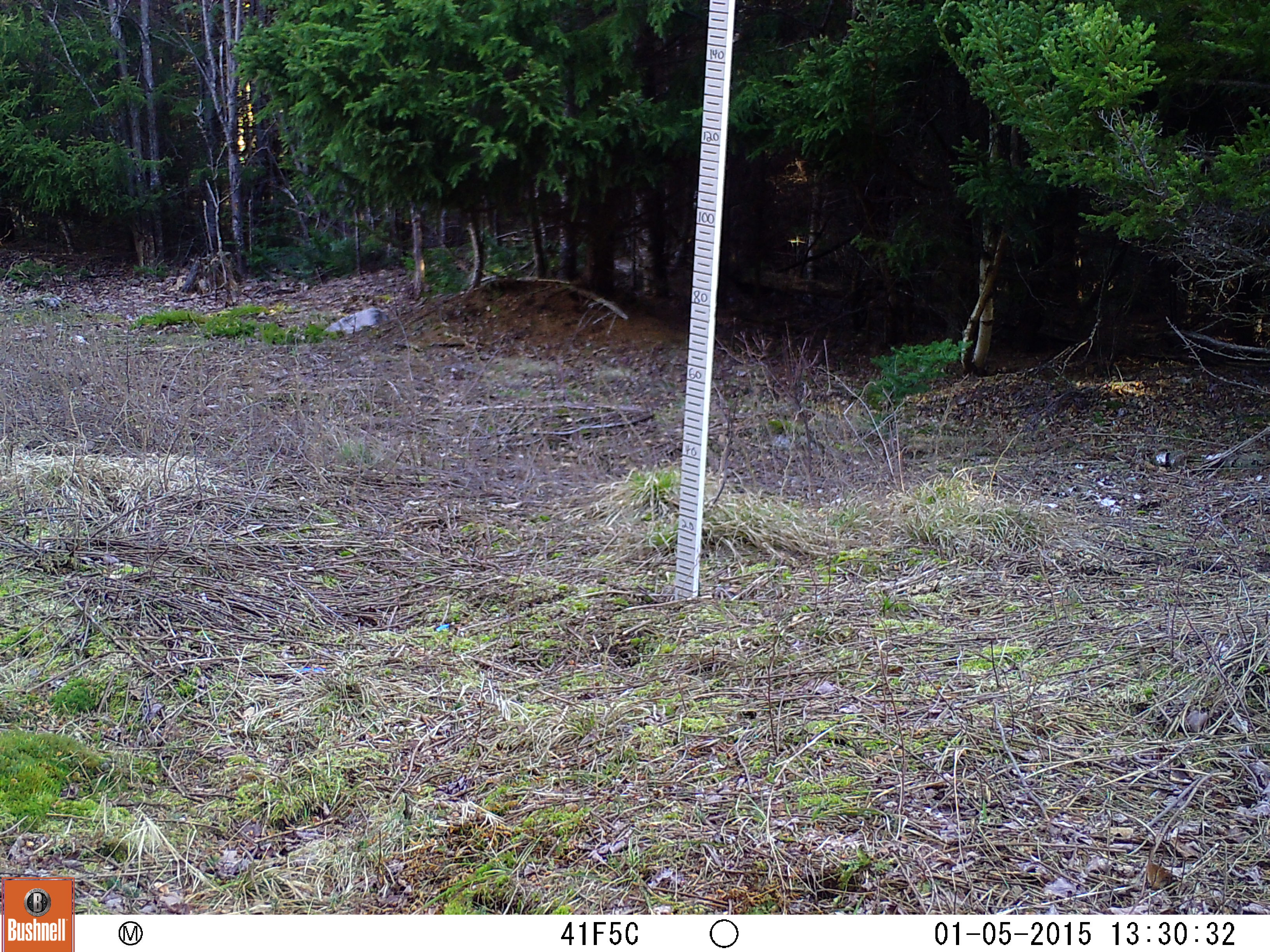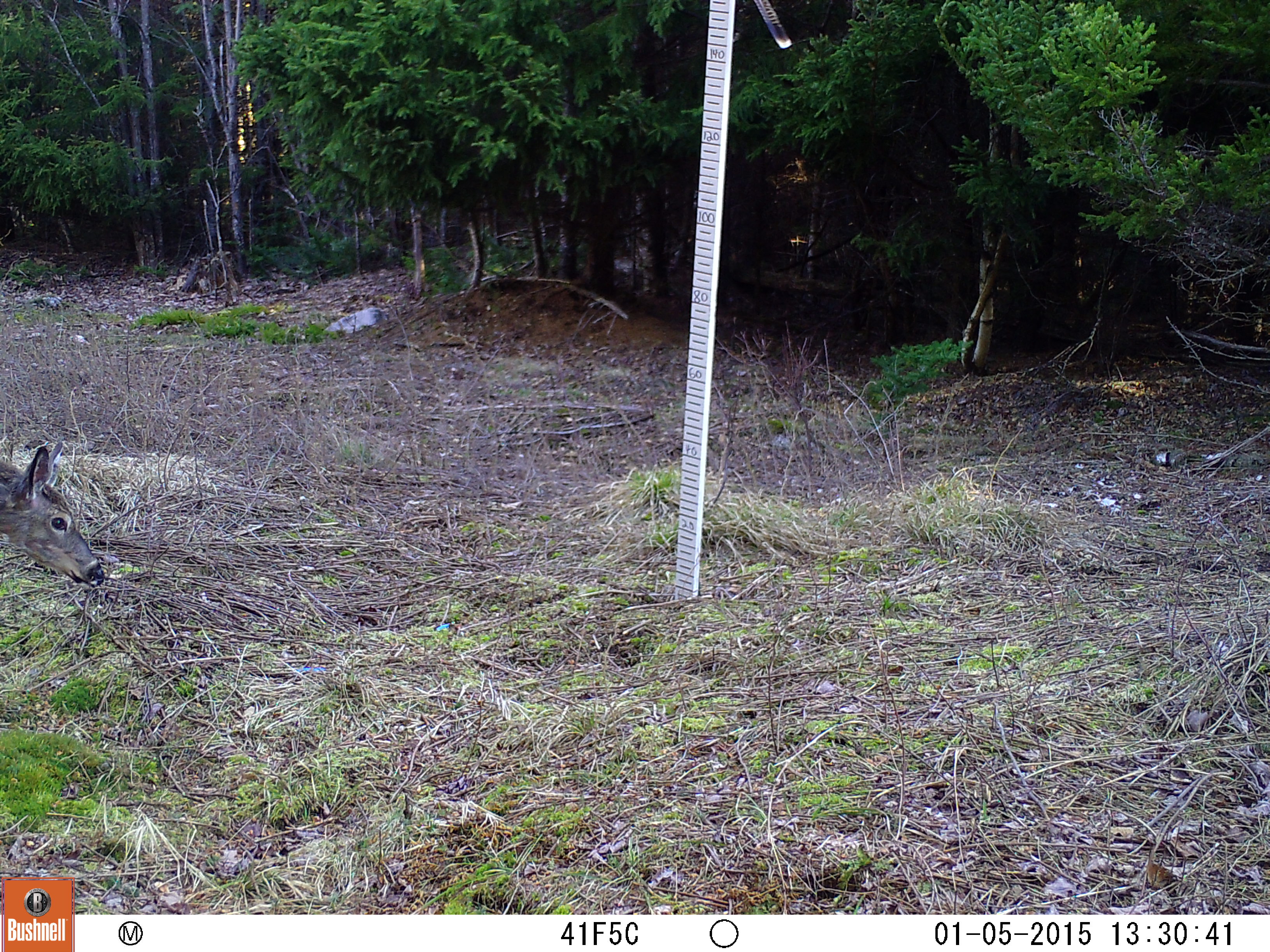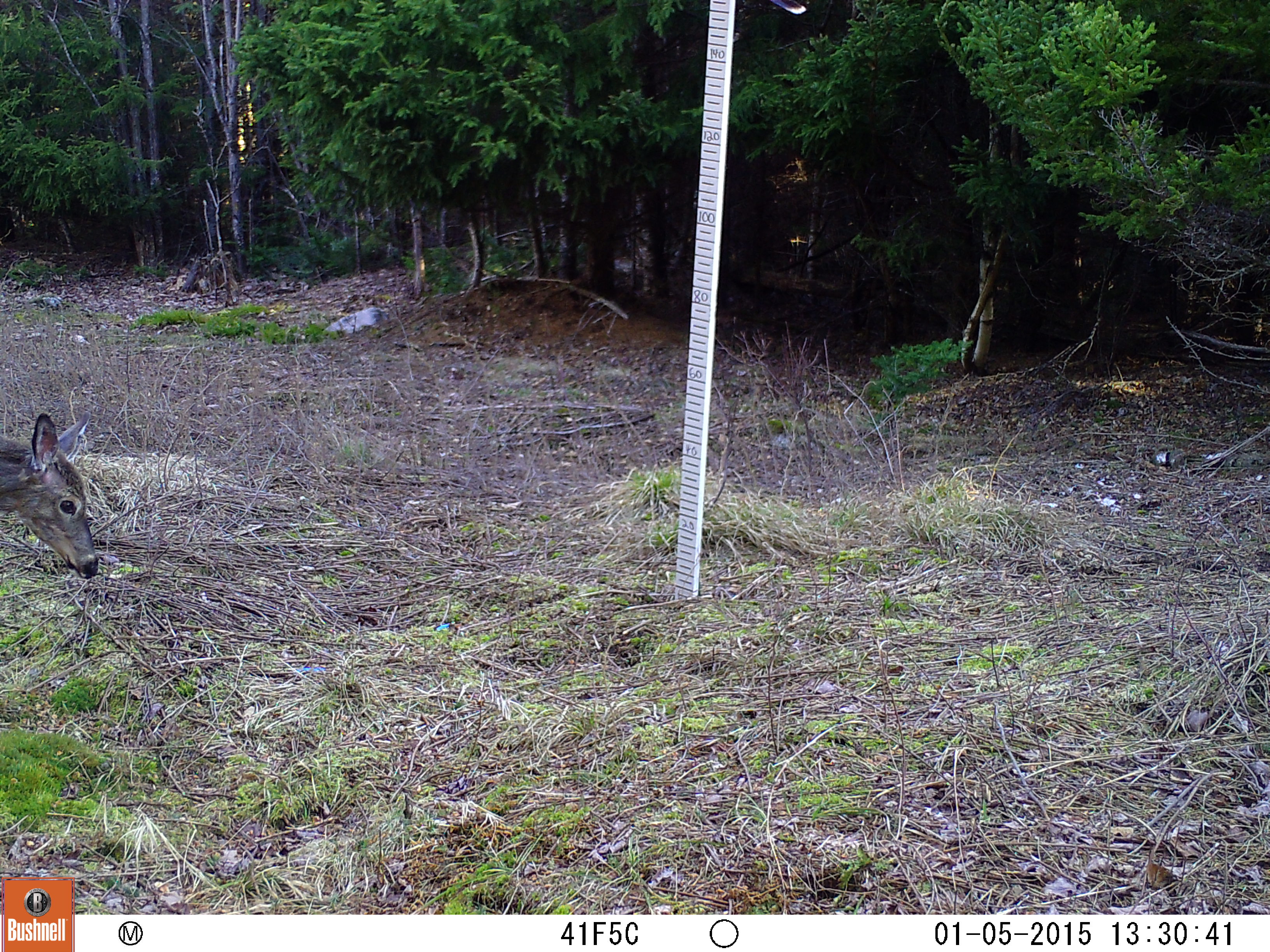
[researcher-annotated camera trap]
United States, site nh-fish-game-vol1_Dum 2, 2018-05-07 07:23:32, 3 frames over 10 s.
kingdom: Animalia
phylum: Chordata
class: Mammalia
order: Artiodactyla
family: Cervidae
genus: Odocoileus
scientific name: Odocoileus virginianus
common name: white-tailed deer